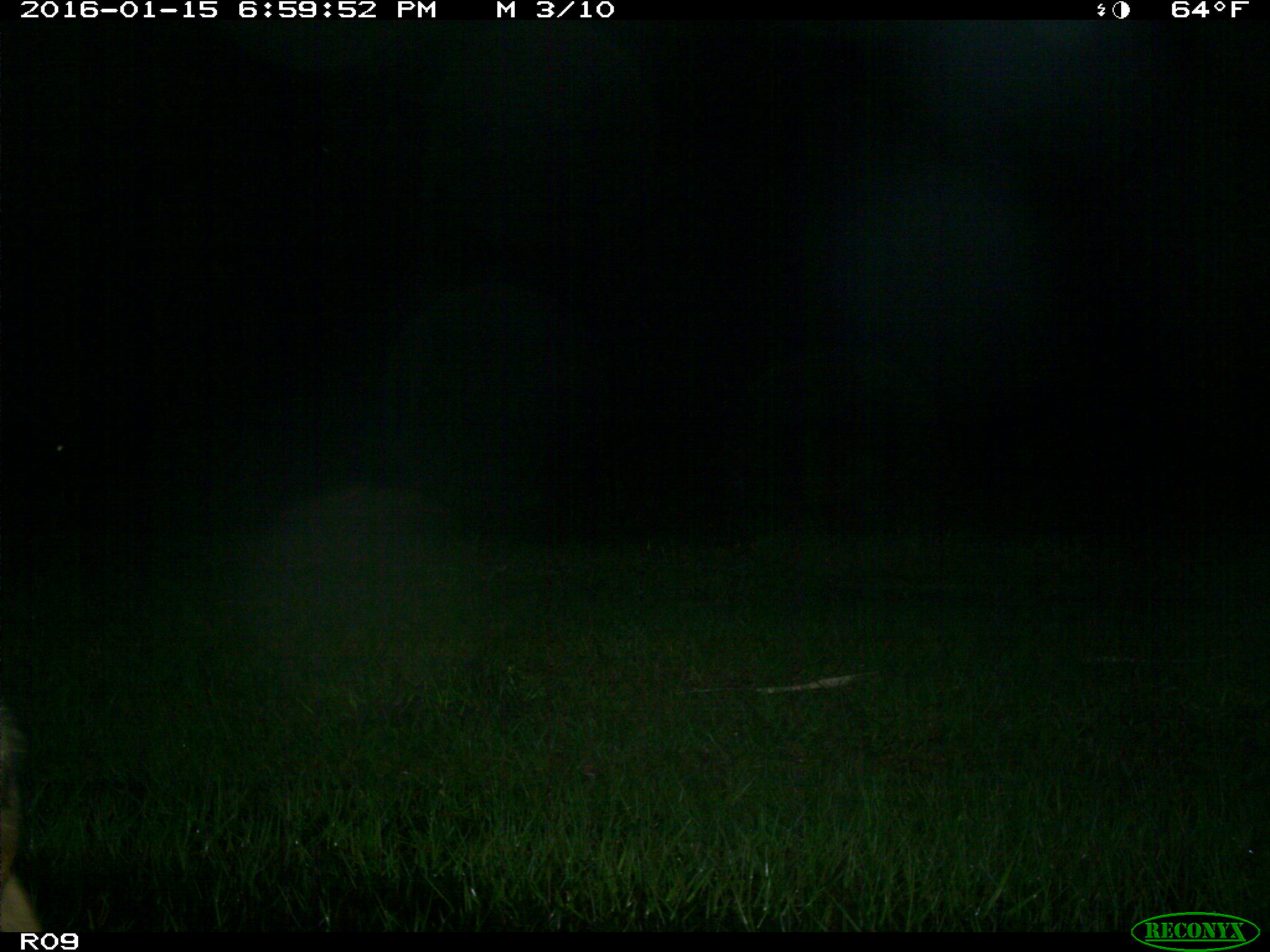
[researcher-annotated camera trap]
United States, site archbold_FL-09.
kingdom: Animalia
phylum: Chordata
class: Mammalia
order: Carnivora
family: Canidae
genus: Canis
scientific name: Canis latrans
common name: coyote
Canis latrans (coyote).